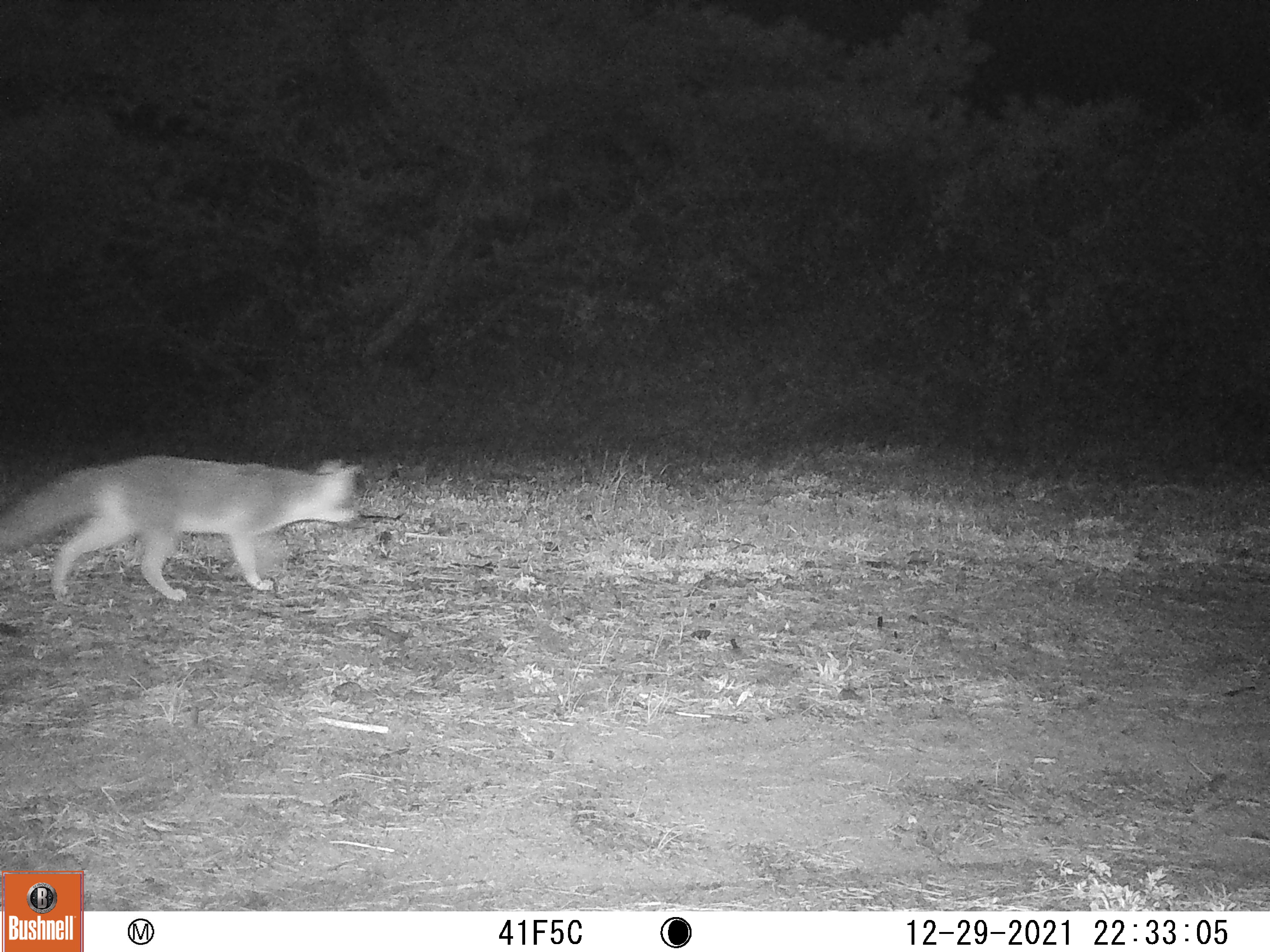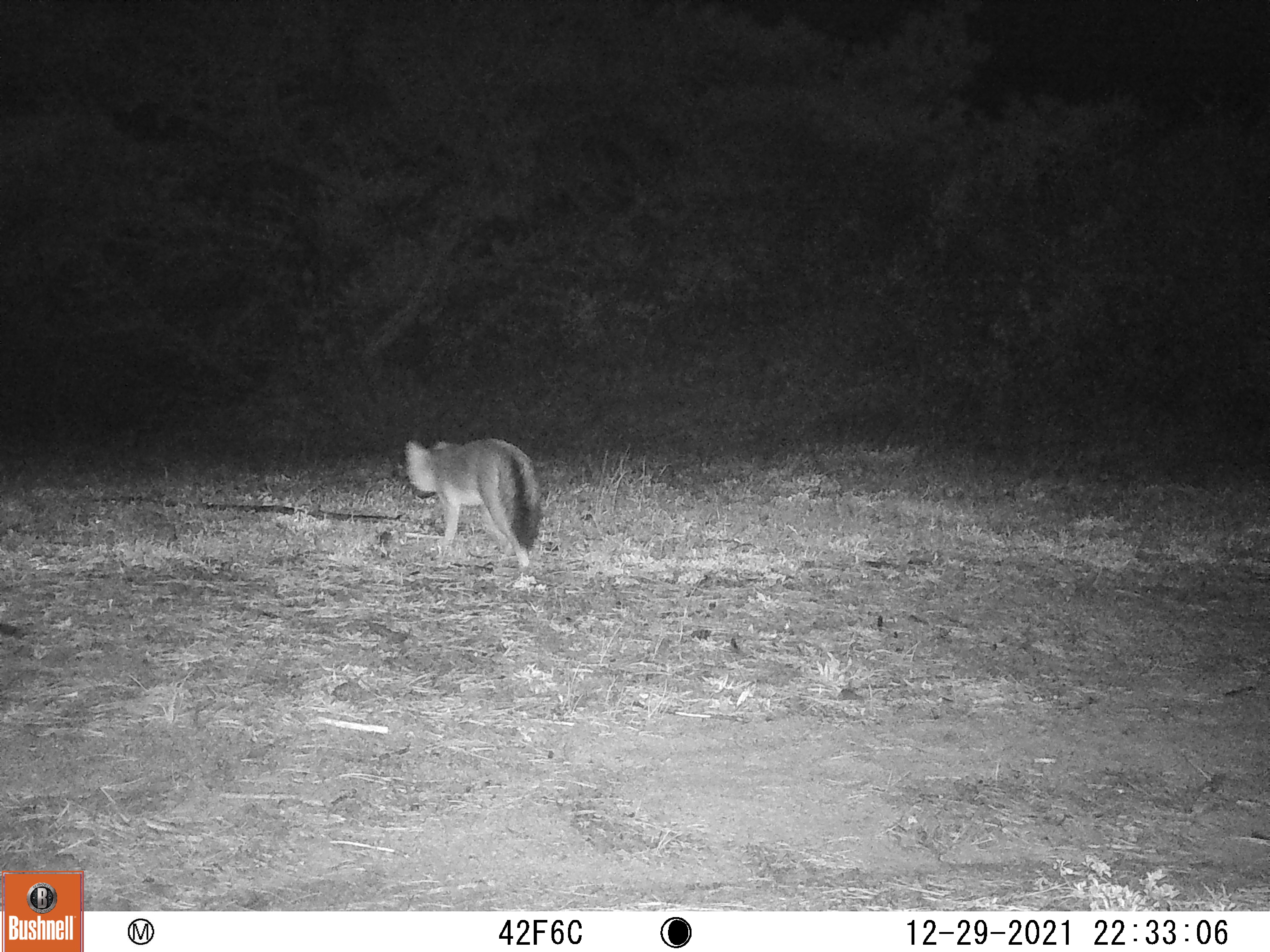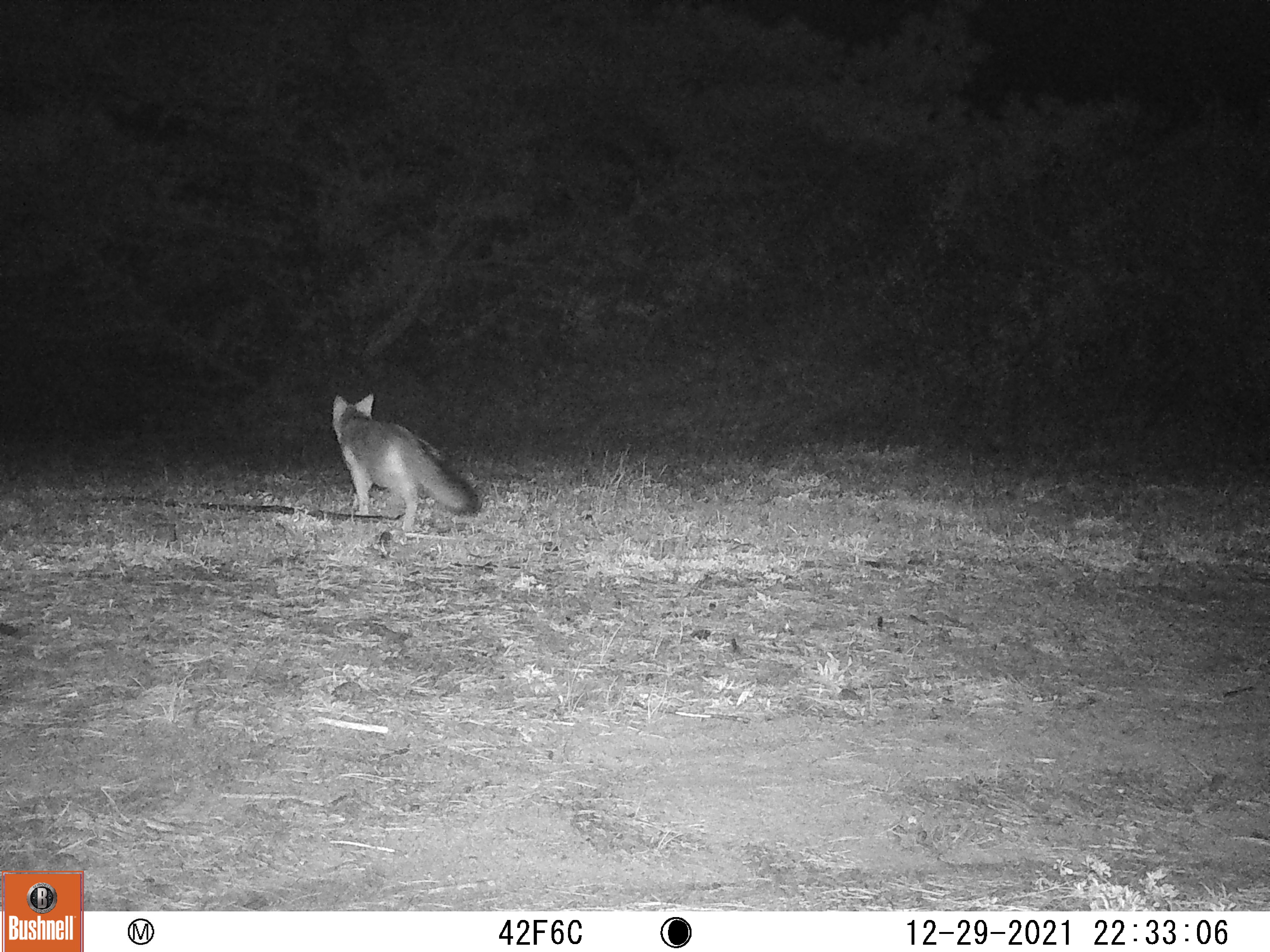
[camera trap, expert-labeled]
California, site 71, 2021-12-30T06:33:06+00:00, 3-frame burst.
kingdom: Animalia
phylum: Chordata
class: Mammalia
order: Carnivora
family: Canidae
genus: Urocyon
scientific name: Urocyon cinereoargenteus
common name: gray fox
Gray fox (Urocyon cinereoargenteus).